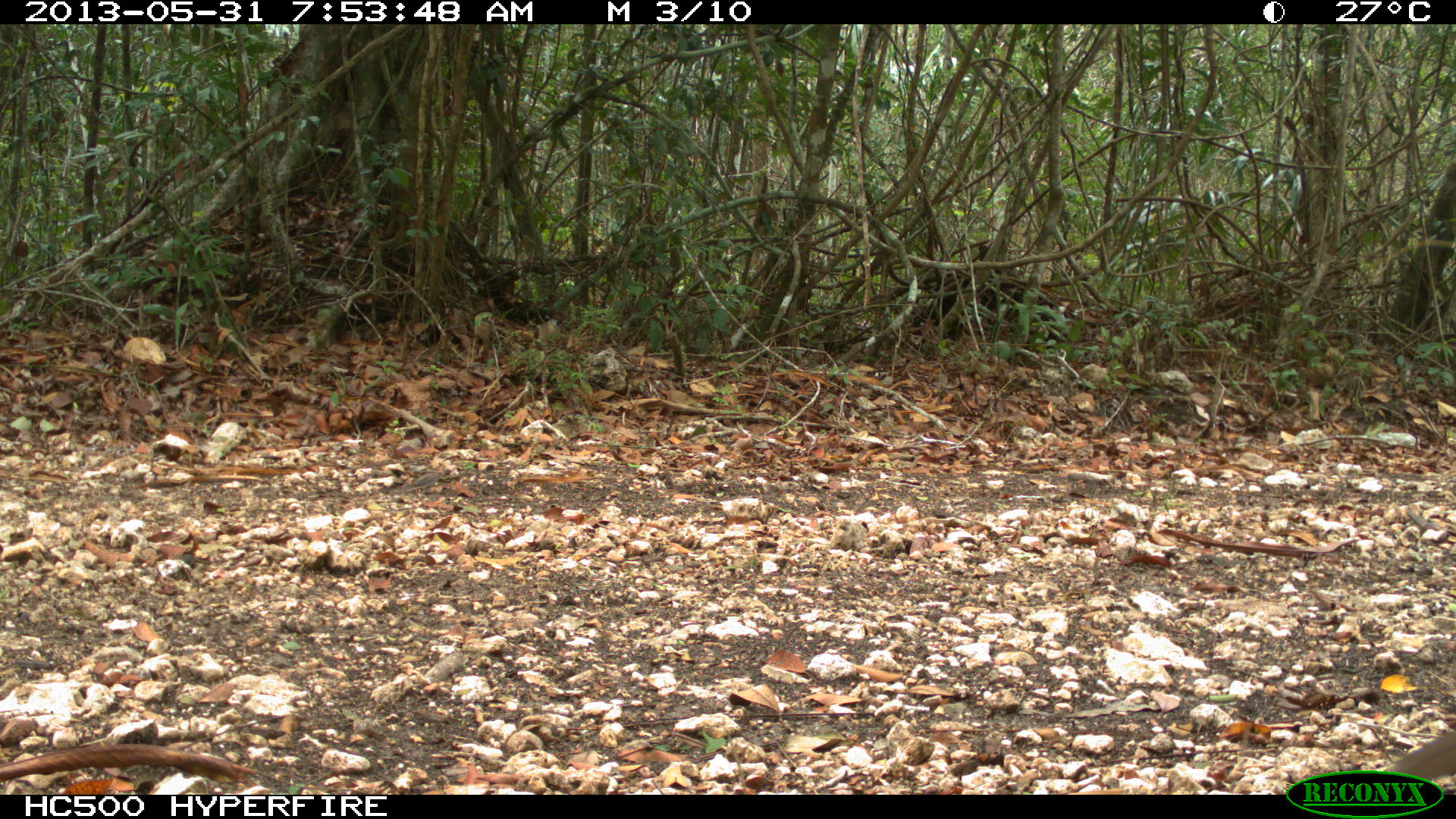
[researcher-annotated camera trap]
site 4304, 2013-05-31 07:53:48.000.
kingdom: Animalia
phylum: Chordata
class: Aves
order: Columbiformes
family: Columbidae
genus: Leptotila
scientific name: Leptotila plumbeiceps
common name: gray-headed dove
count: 1